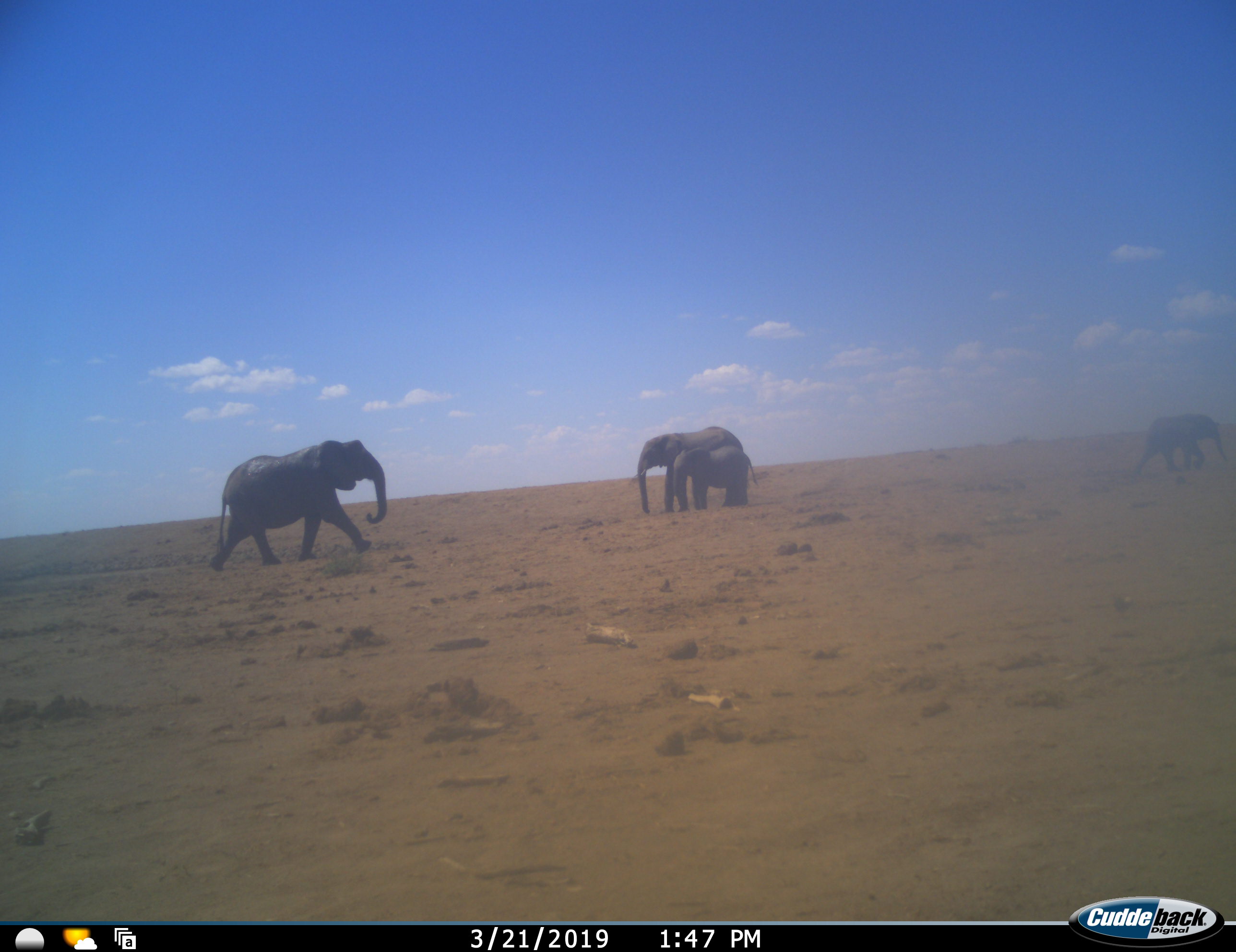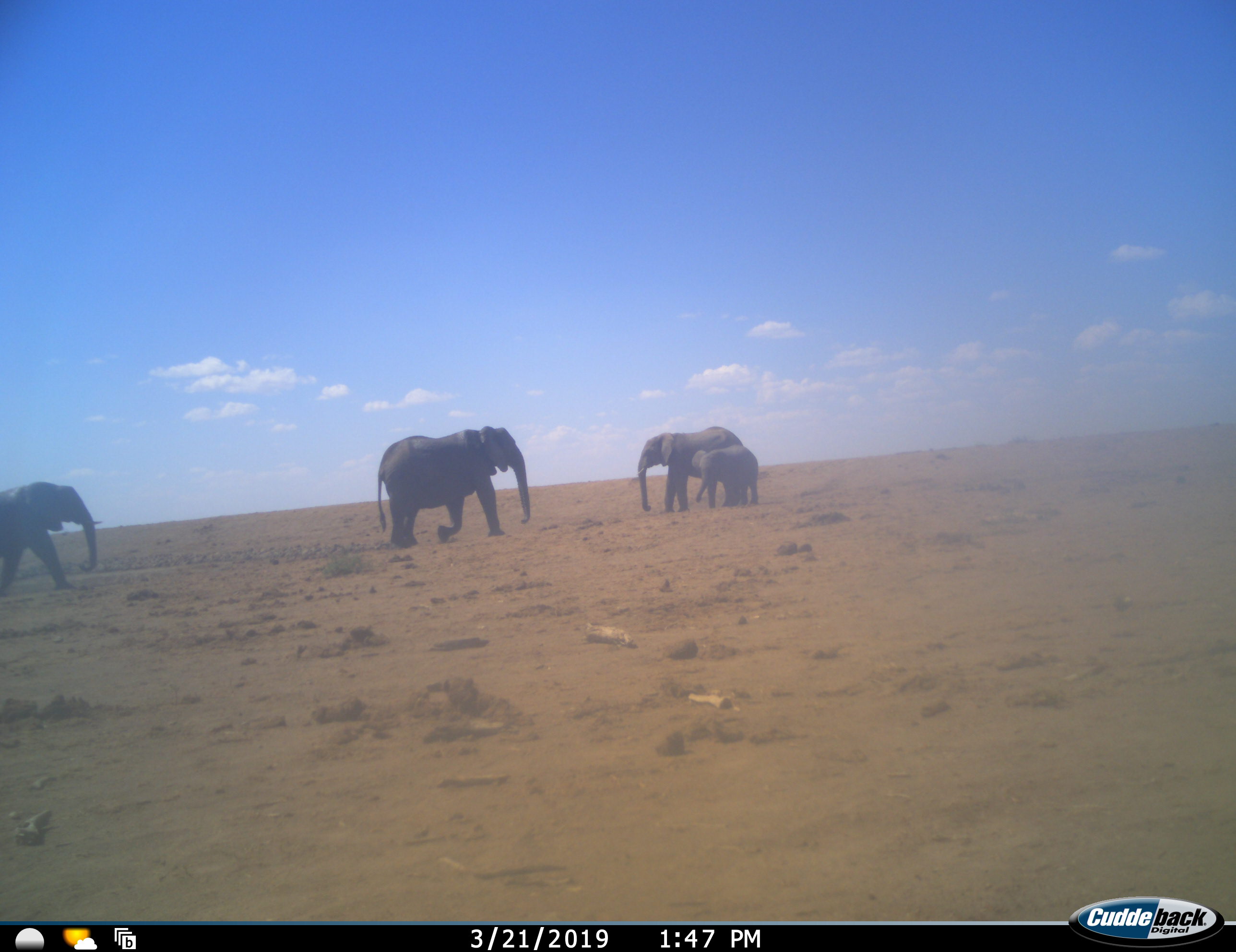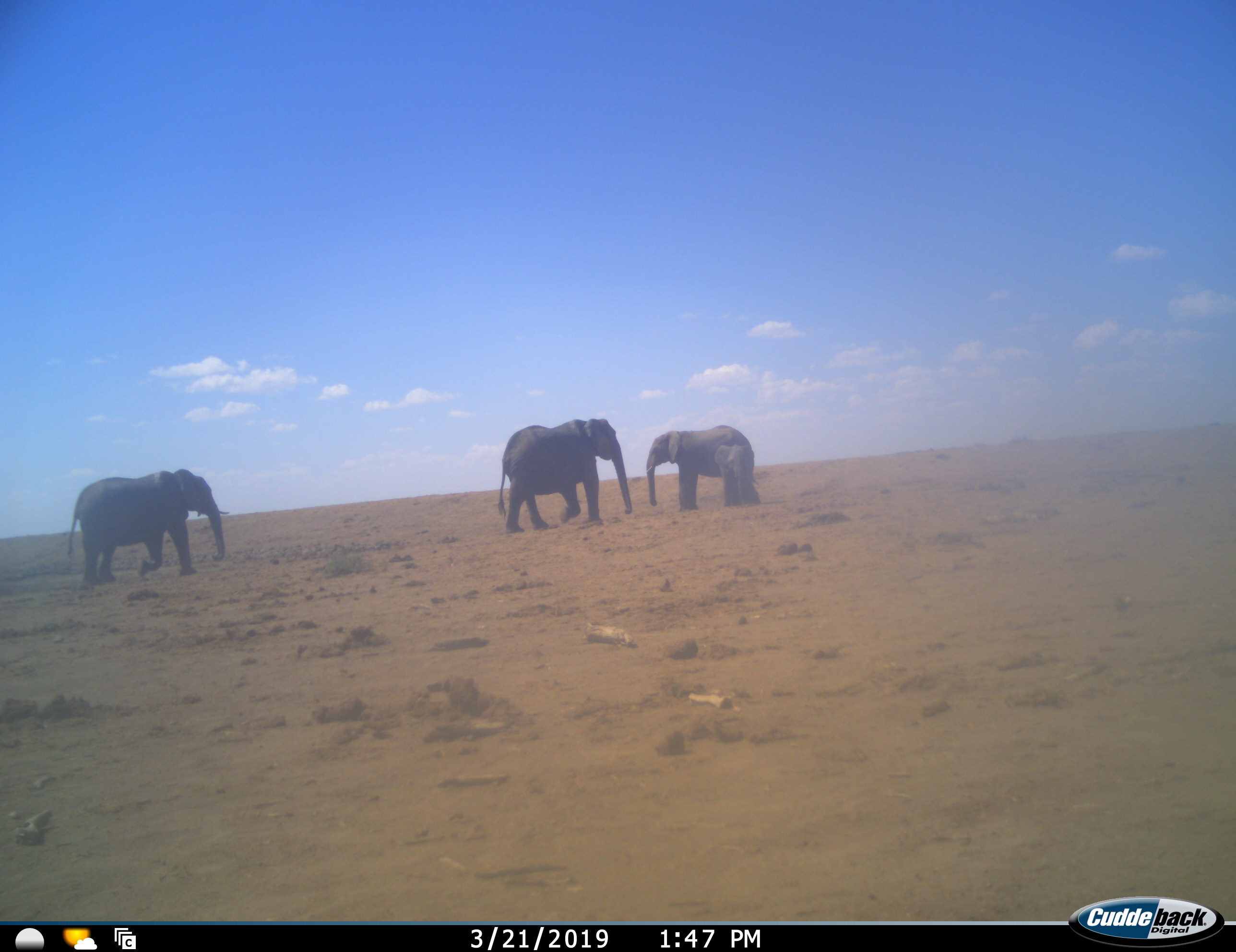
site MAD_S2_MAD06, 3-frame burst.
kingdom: Animalia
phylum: Chordata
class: Mammalia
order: Proboscidea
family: Elephantidae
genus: Loxodonta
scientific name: Loxodonta africana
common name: african bush elephant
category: elephant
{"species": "elephant (african bush elephant) (Loxodonta africana)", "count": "4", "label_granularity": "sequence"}